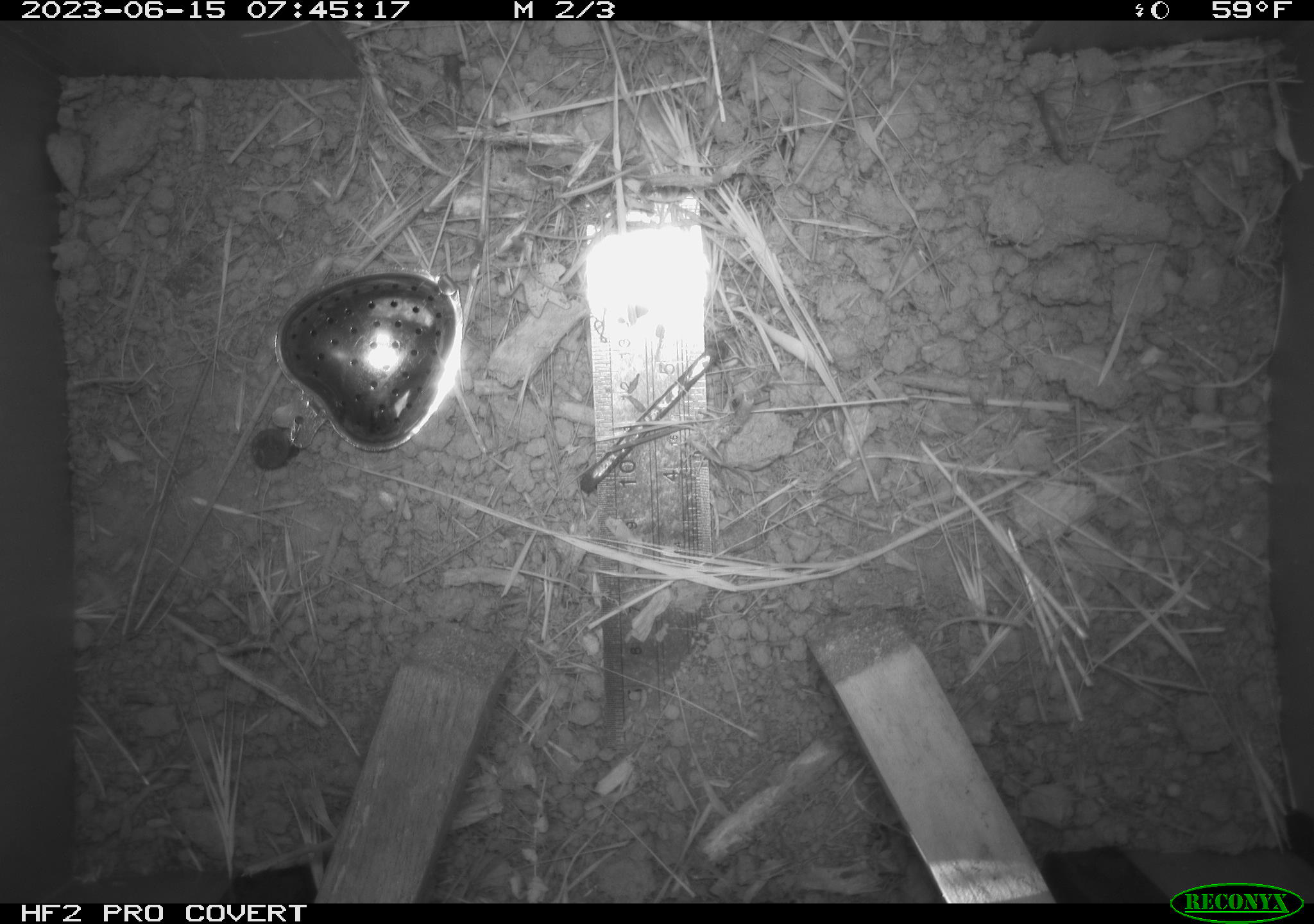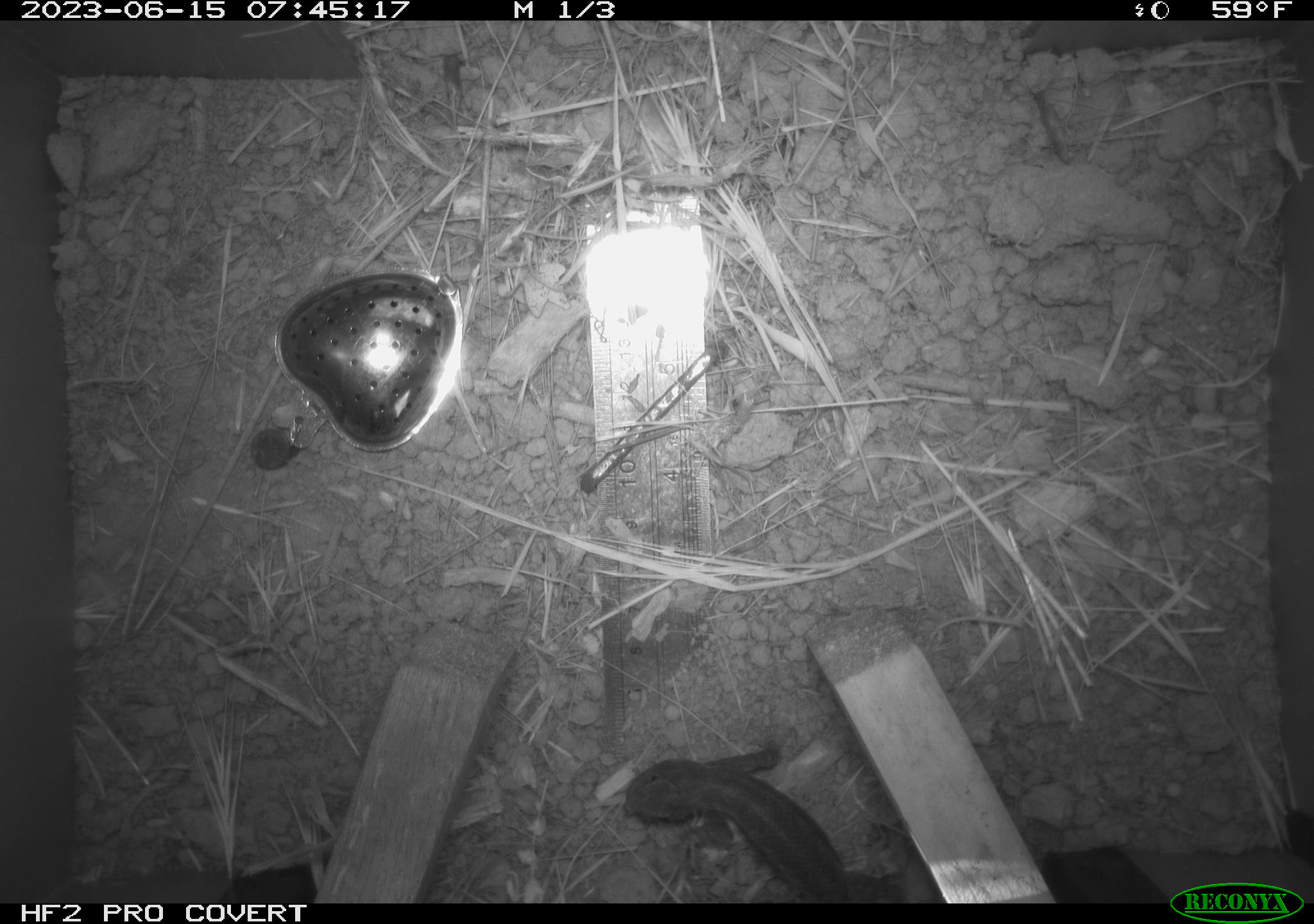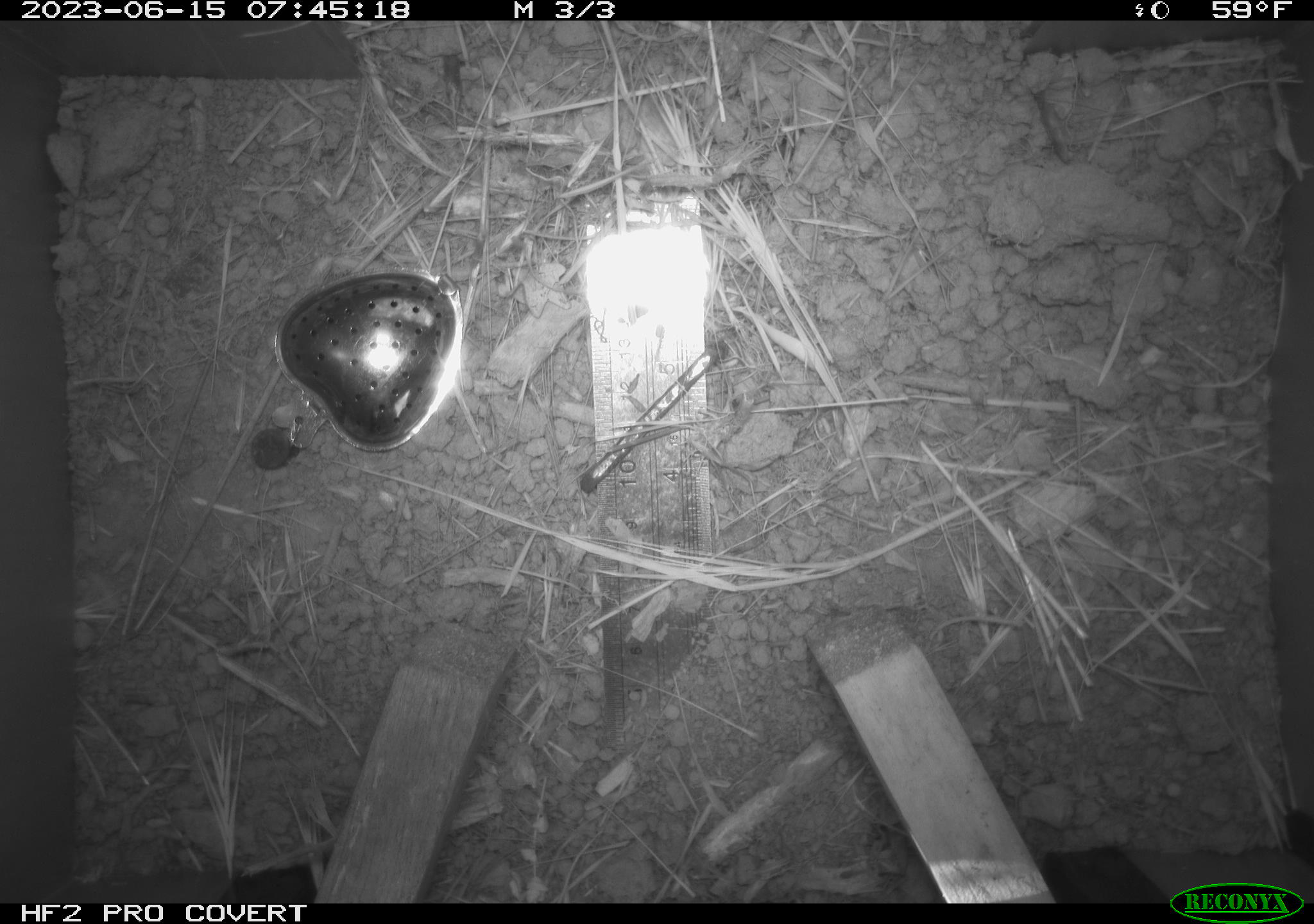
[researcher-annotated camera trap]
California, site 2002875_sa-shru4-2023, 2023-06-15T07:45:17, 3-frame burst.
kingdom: Animalia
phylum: Chordata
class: Reptilia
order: Squamata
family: Phrynosomatidae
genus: Sceloporus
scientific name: Sceloporus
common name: spiny lizards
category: sceloporus species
Sceloporus species (spiny lizards) (Sceloporus).